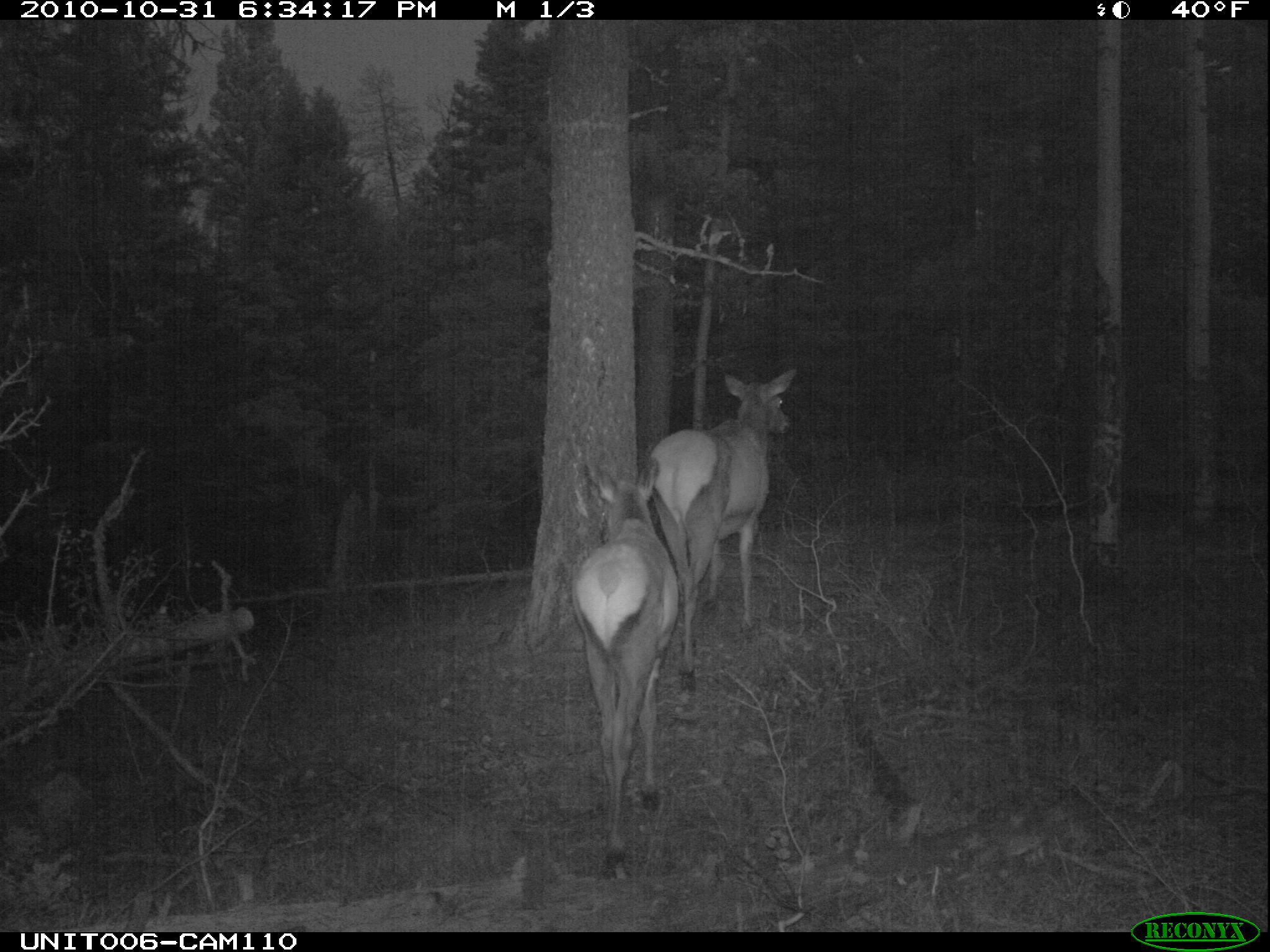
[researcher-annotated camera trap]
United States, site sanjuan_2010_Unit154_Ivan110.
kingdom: Animalia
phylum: Chordata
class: Mammalia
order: Artiodactyla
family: Cervidae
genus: Cervus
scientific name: Cervus elaphus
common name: red deer